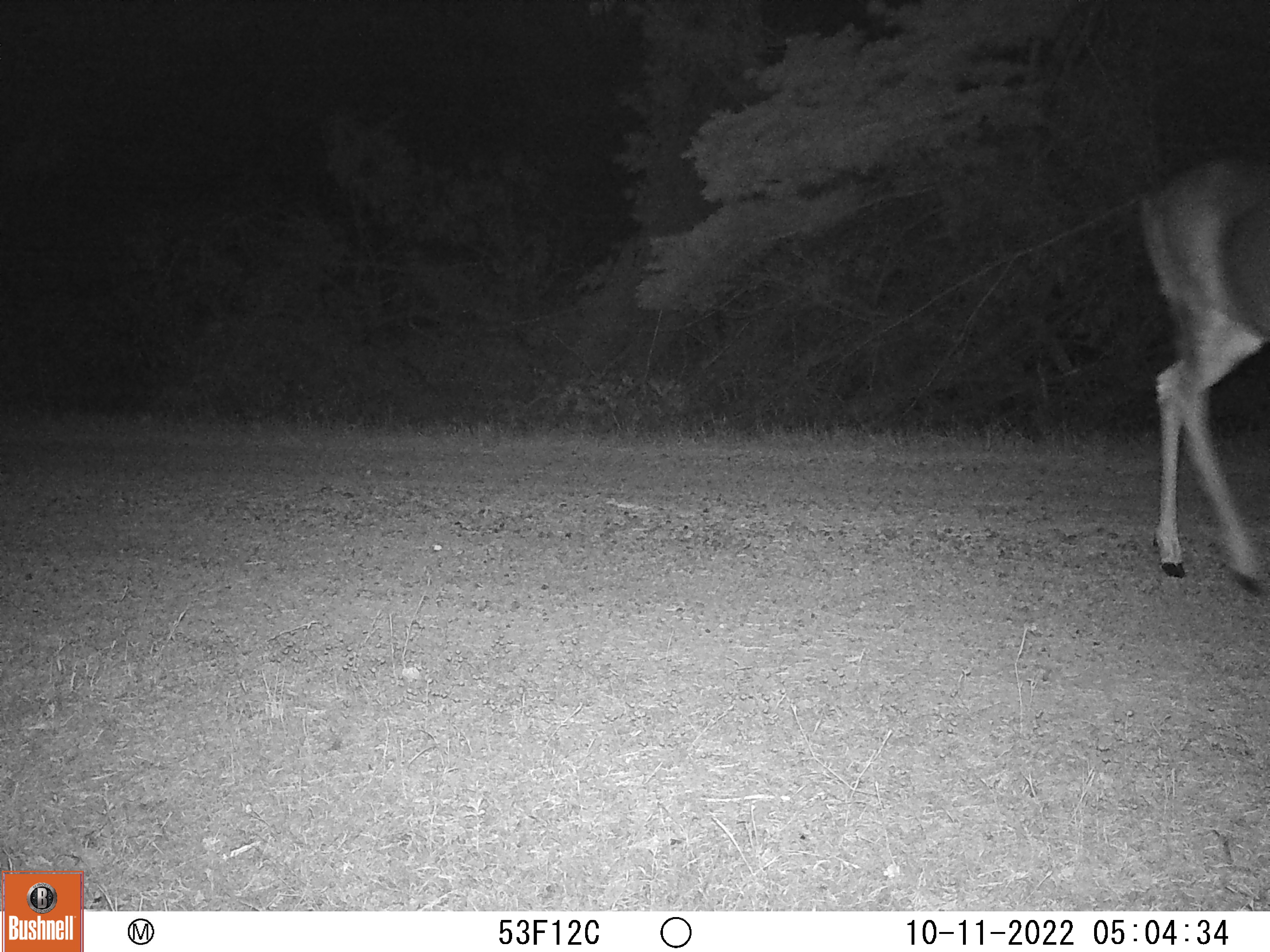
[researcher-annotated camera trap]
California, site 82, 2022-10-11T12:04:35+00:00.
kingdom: Animalia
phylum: Chordata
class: Mammalia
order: Artiodactyla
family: Cervidae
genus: Odocoileus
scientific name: Odocoileus hemionus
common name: mule deer